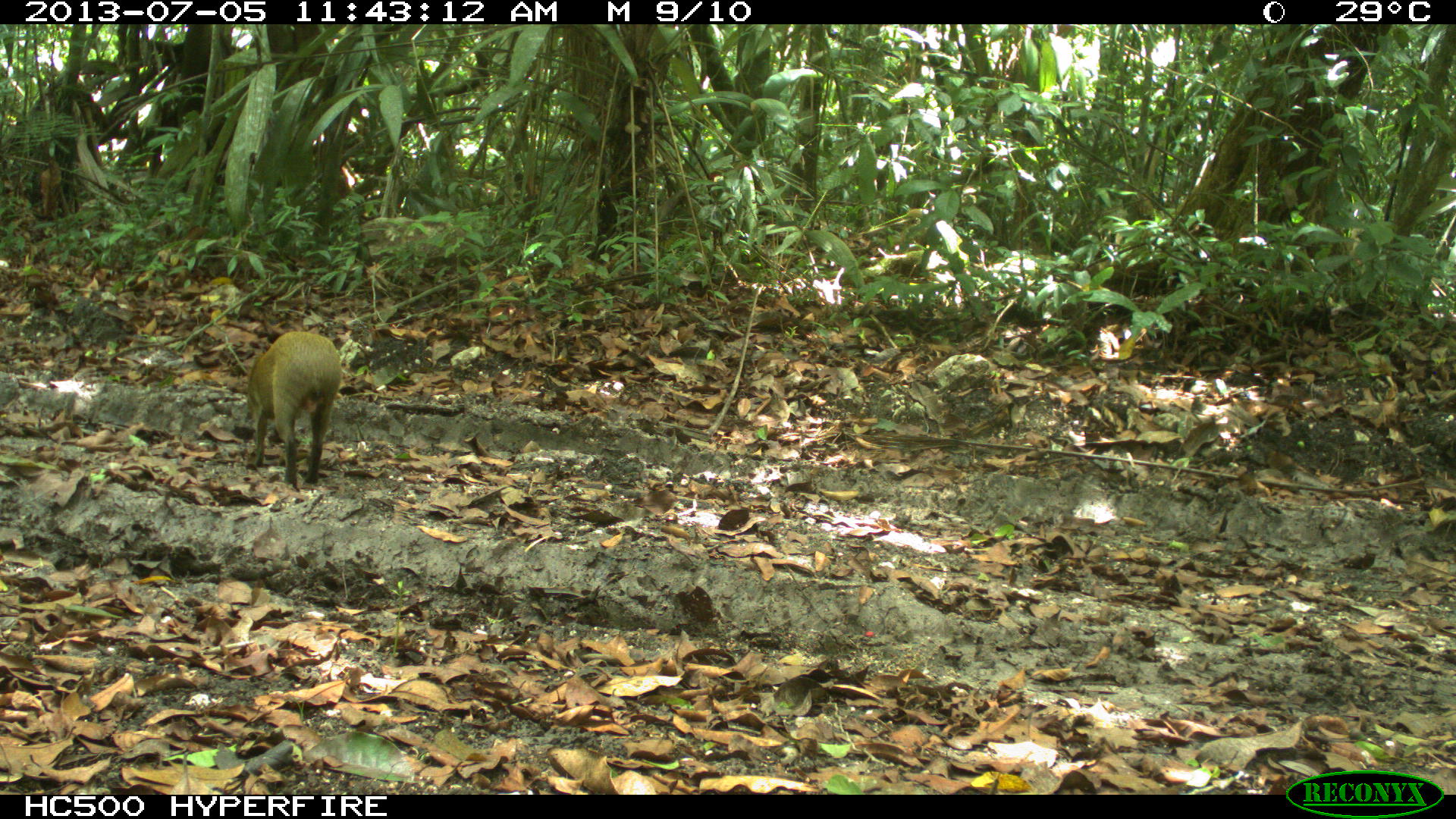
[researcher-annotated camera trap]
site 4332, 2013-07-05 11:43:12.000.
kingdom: Animalia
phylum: Chordata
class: Mammalia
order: Rodentia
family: Dasyproctidae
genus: Dasyprocta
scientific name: Dasyprocta punctata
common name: central american agouti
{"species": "Dasyprocta punctata (central american agouti)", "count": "1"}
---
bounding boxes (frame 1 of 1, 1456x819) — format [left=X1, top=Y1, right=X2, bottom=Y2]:
dasyprocta punctata: [left=246, top=328, right=342, bottom=491]